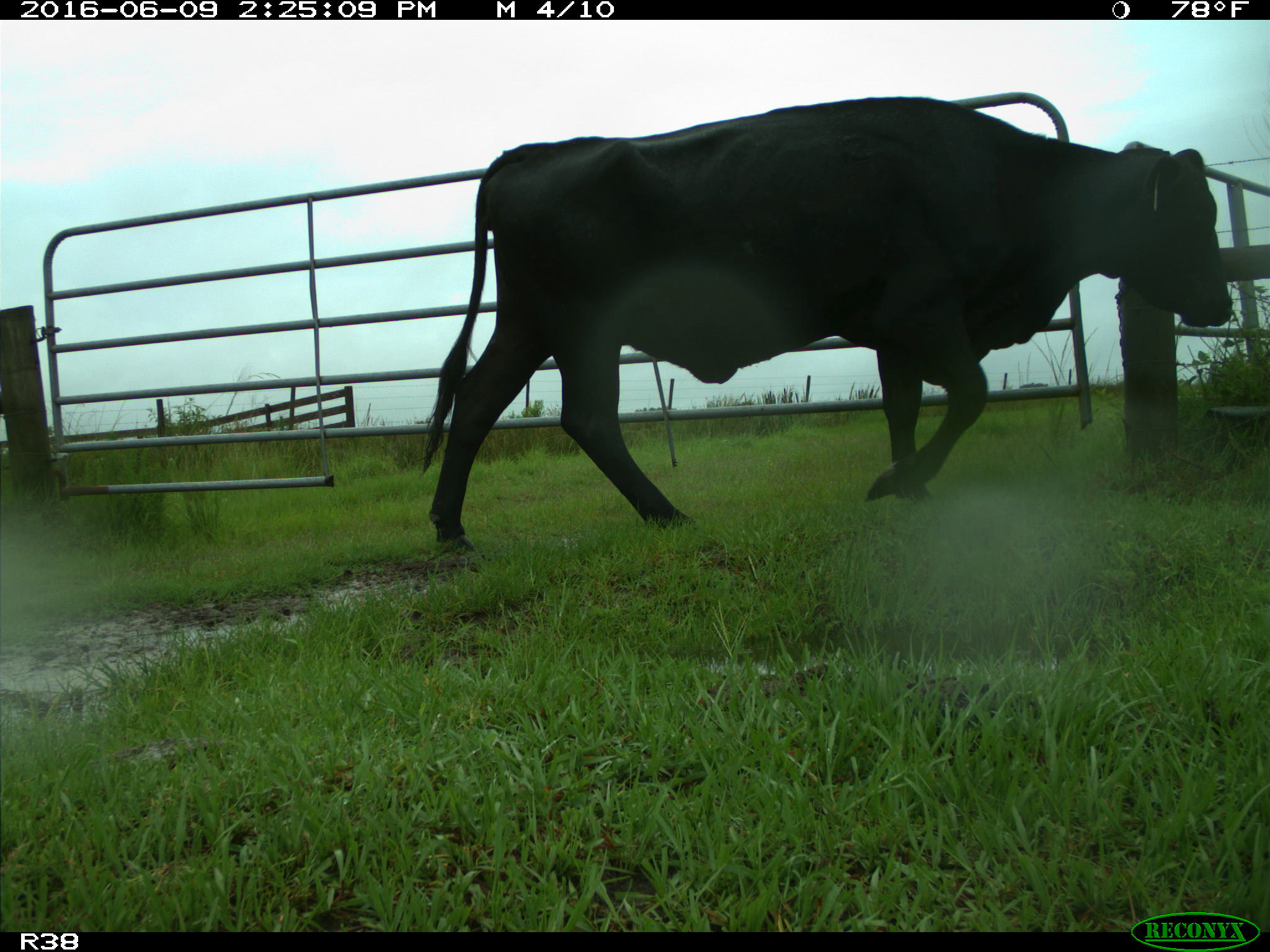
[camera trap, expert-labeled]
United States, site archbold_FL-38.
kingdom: Animalia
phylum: Chordata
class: Mammalia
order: Artiodactyla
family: Bovidae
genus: Bos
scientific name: Bos taurus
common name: domestic cow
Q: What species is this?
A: Bos taurus (domestic cow).